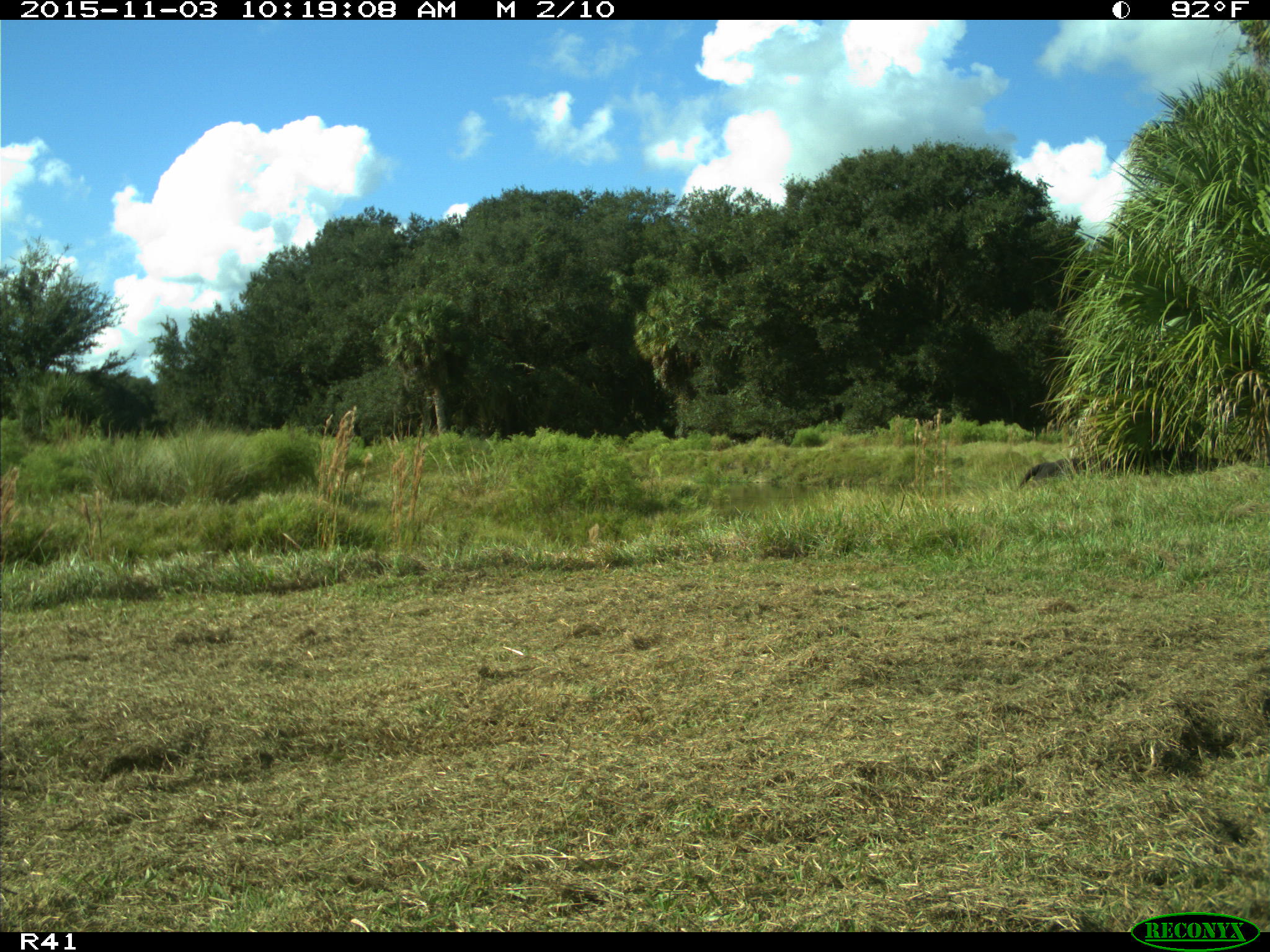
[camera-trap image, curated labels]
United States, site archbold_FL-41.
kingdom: Animalia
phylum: Chordata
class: Mammalia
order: Artiodactyla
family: Bovidae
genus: Bos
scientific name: Bos taurus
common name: domestic cow